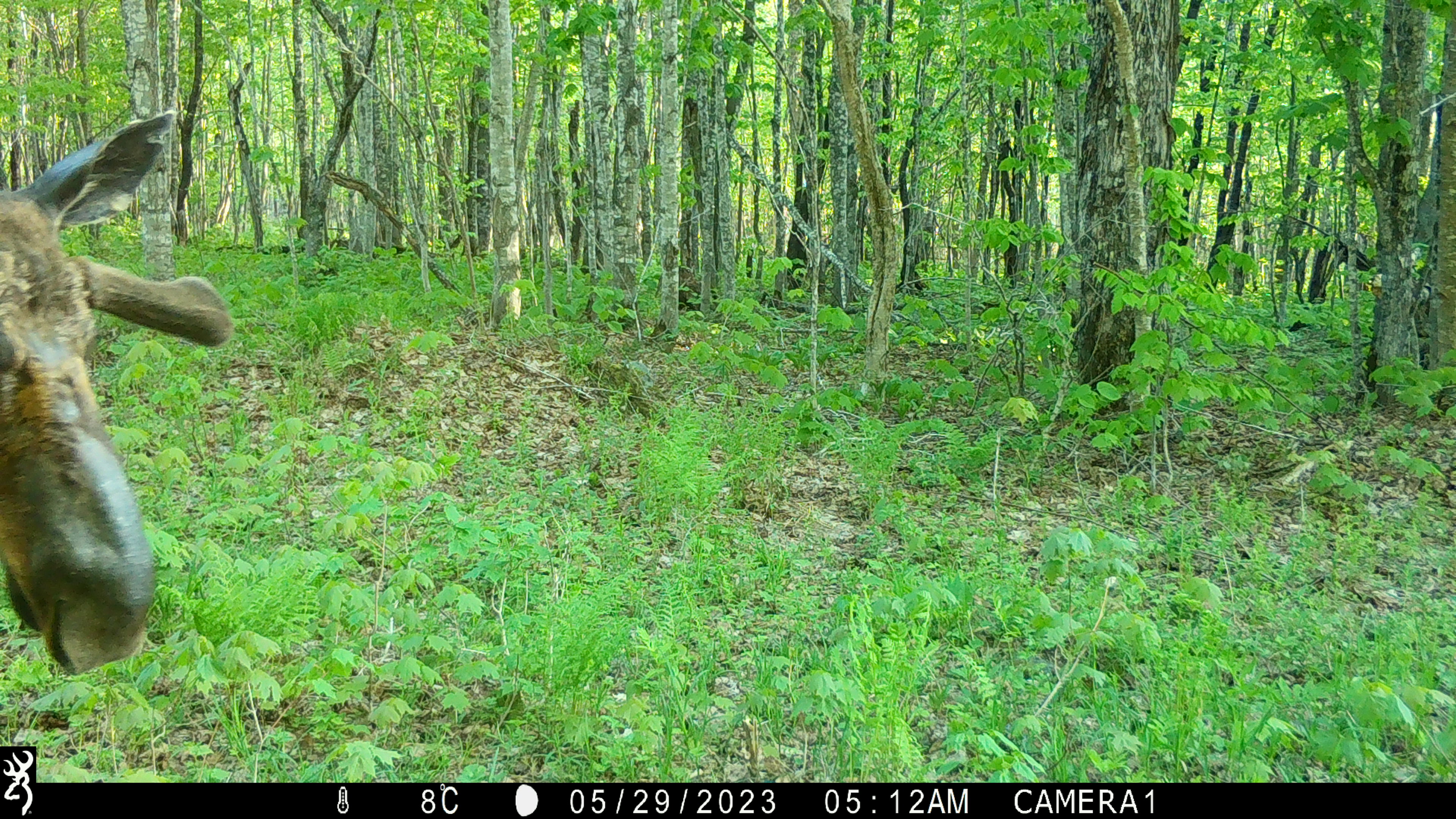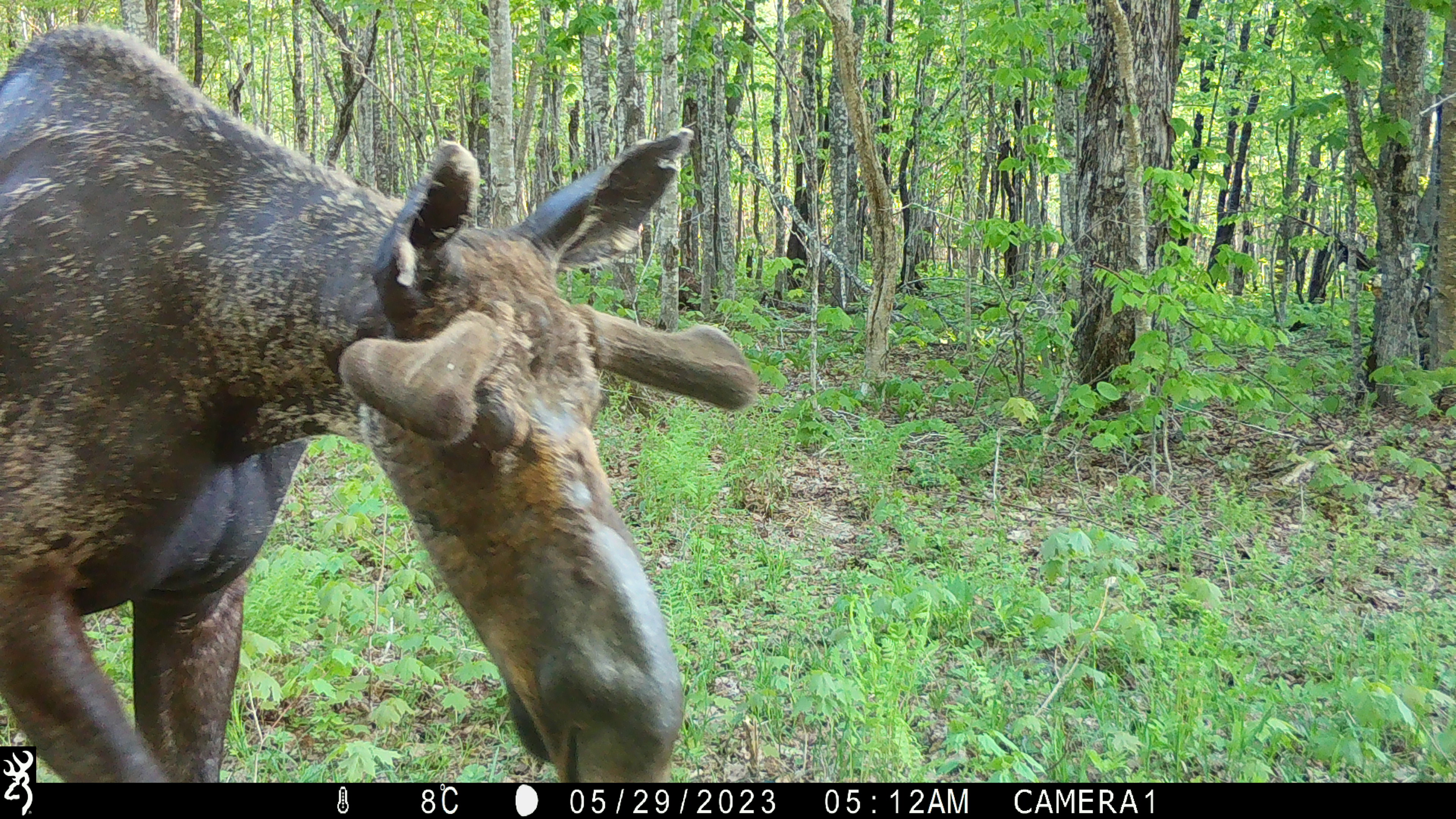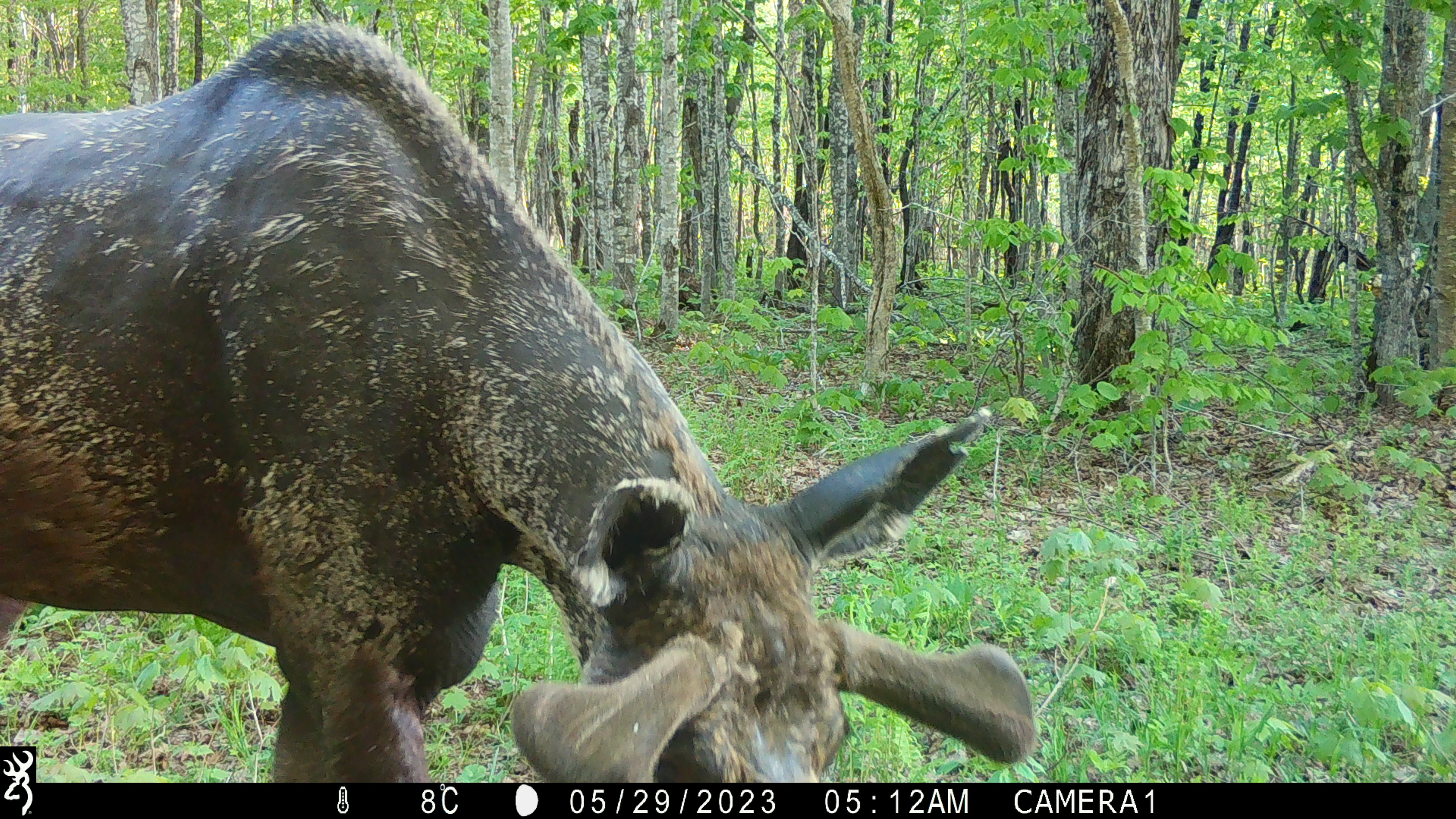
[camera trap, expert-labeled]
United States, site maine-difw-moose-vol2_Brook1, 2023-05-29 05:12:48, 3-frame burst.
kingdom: Animalia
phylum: Chordata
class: Mammalia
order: Artiodactyla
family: Cervidae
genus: Alces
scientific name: Alces alces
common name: moose